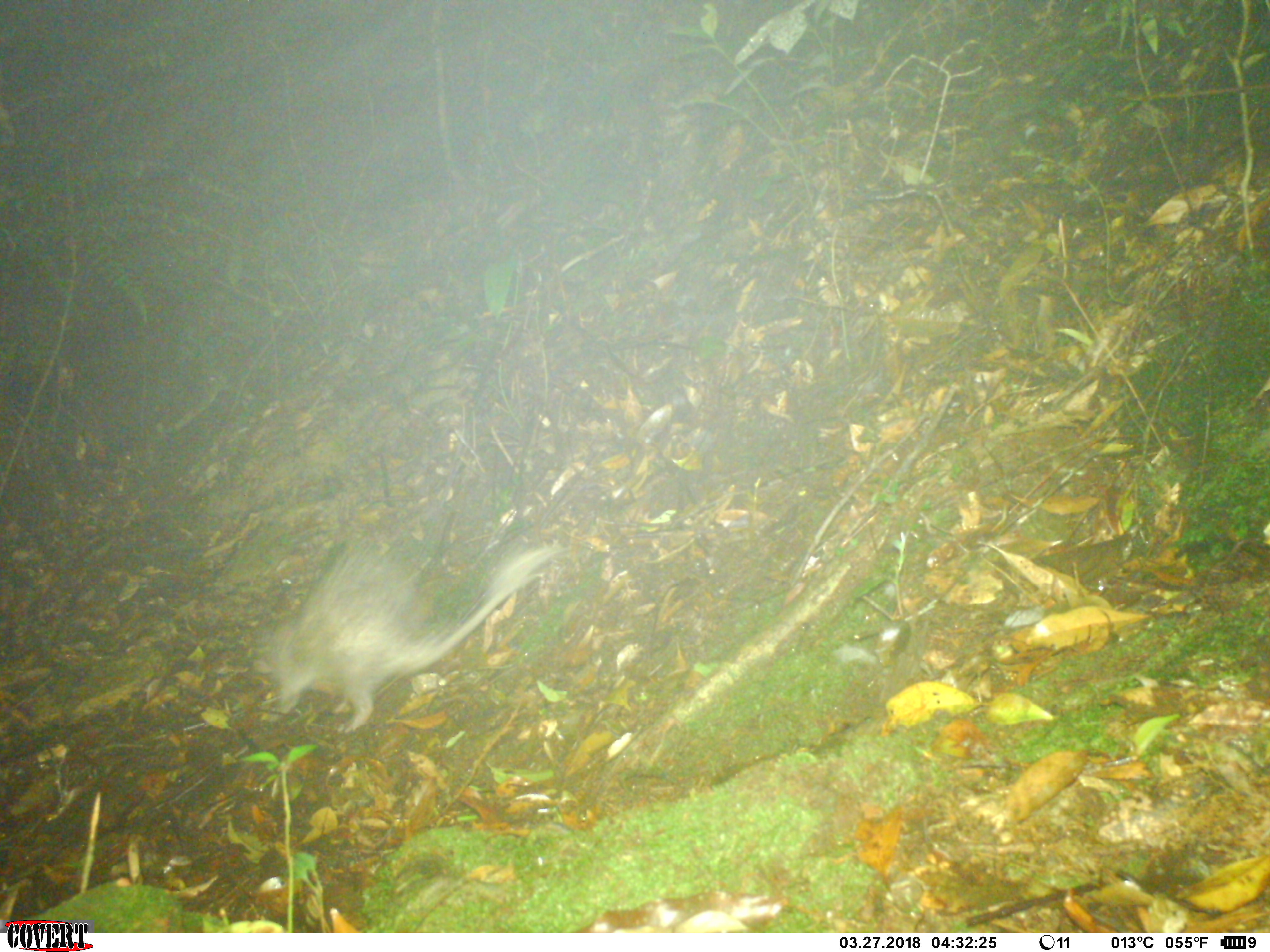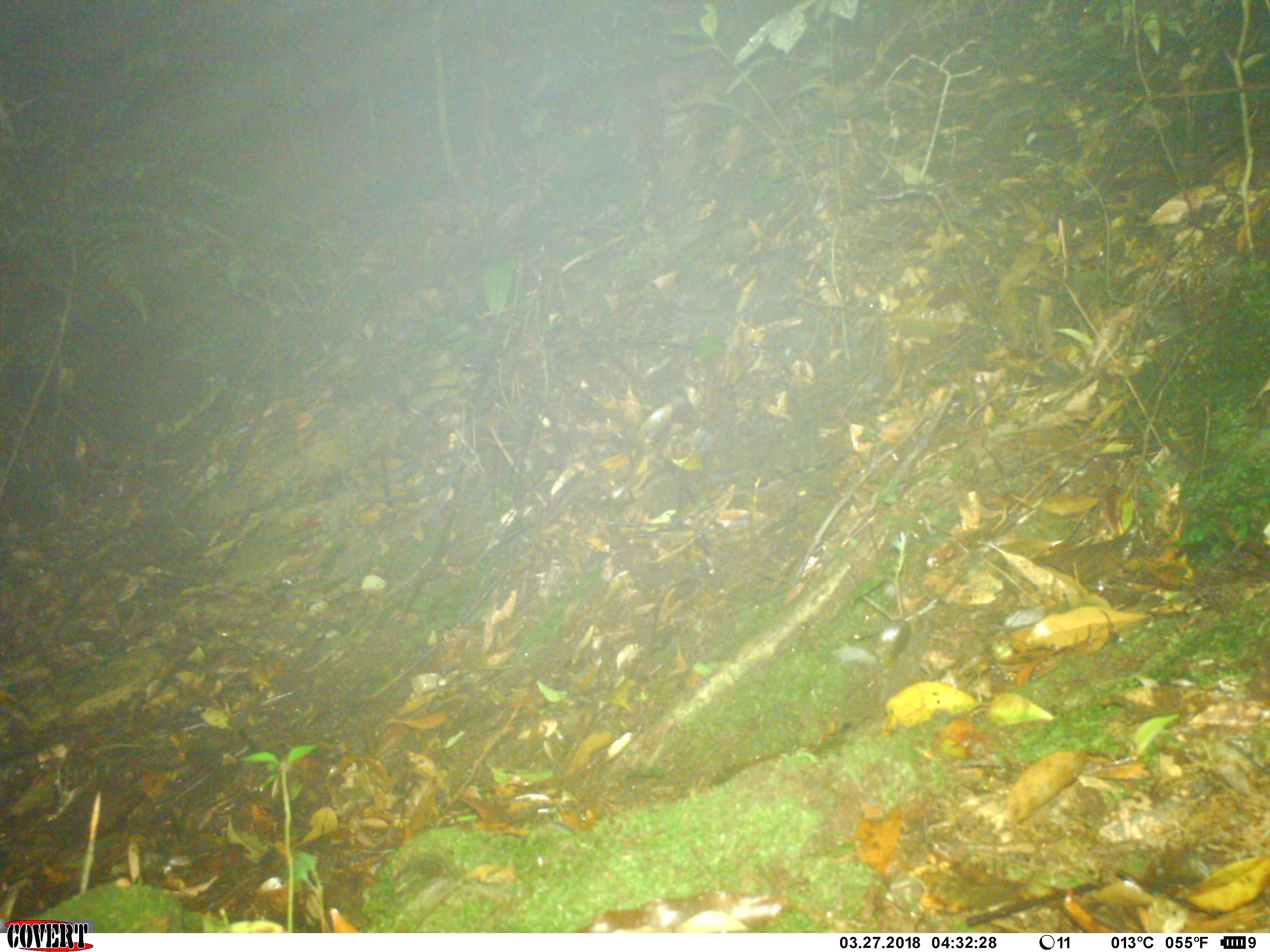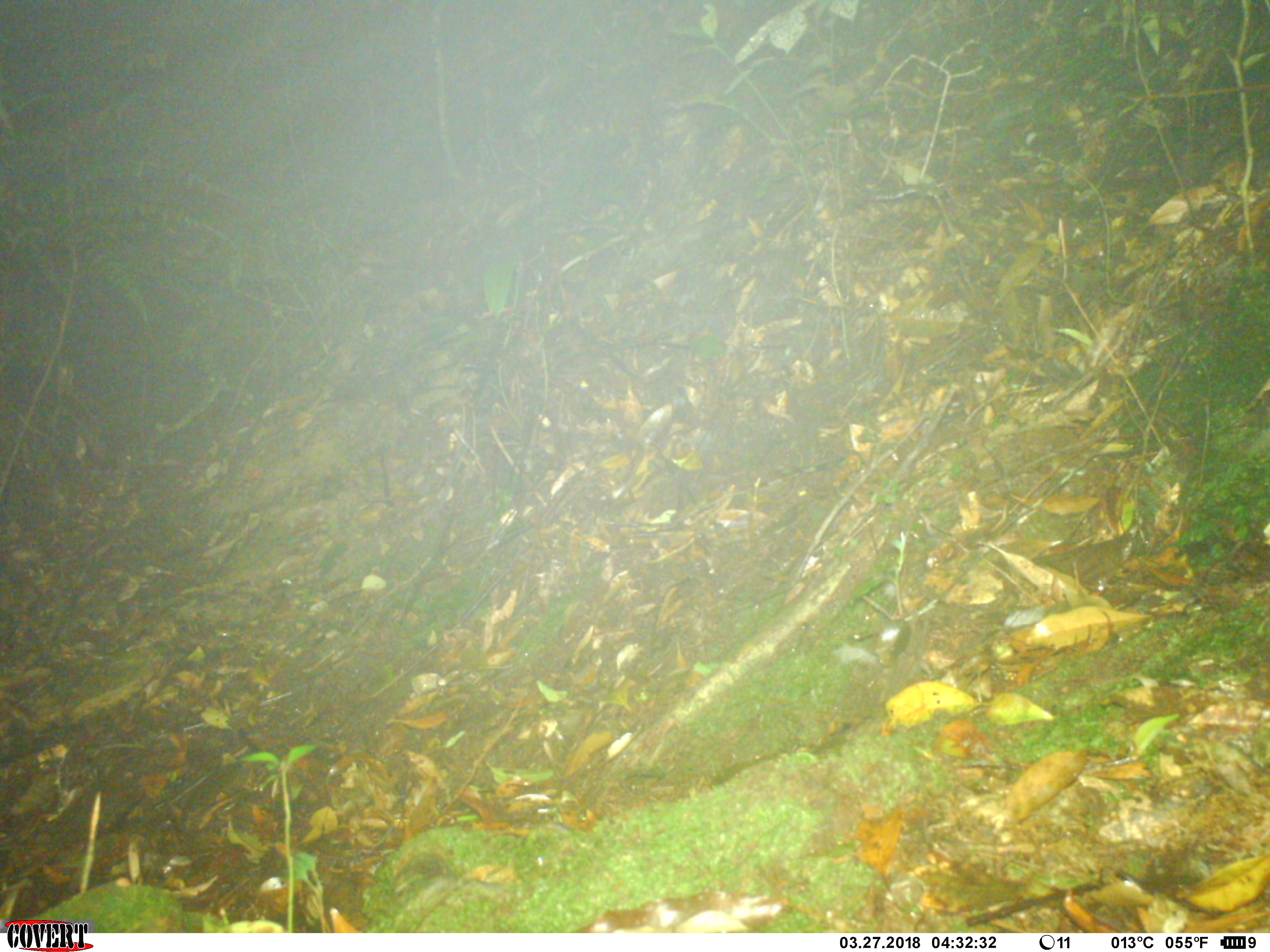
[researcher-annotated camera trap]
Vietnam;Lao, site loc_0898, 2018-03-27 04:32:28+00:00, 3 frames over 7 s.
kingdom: Animalia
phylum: Chordata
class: Mammalia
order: Rodentia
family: Muridae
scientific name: Muridae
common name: old-world mice and rats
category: unidentified murid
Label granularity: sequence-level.